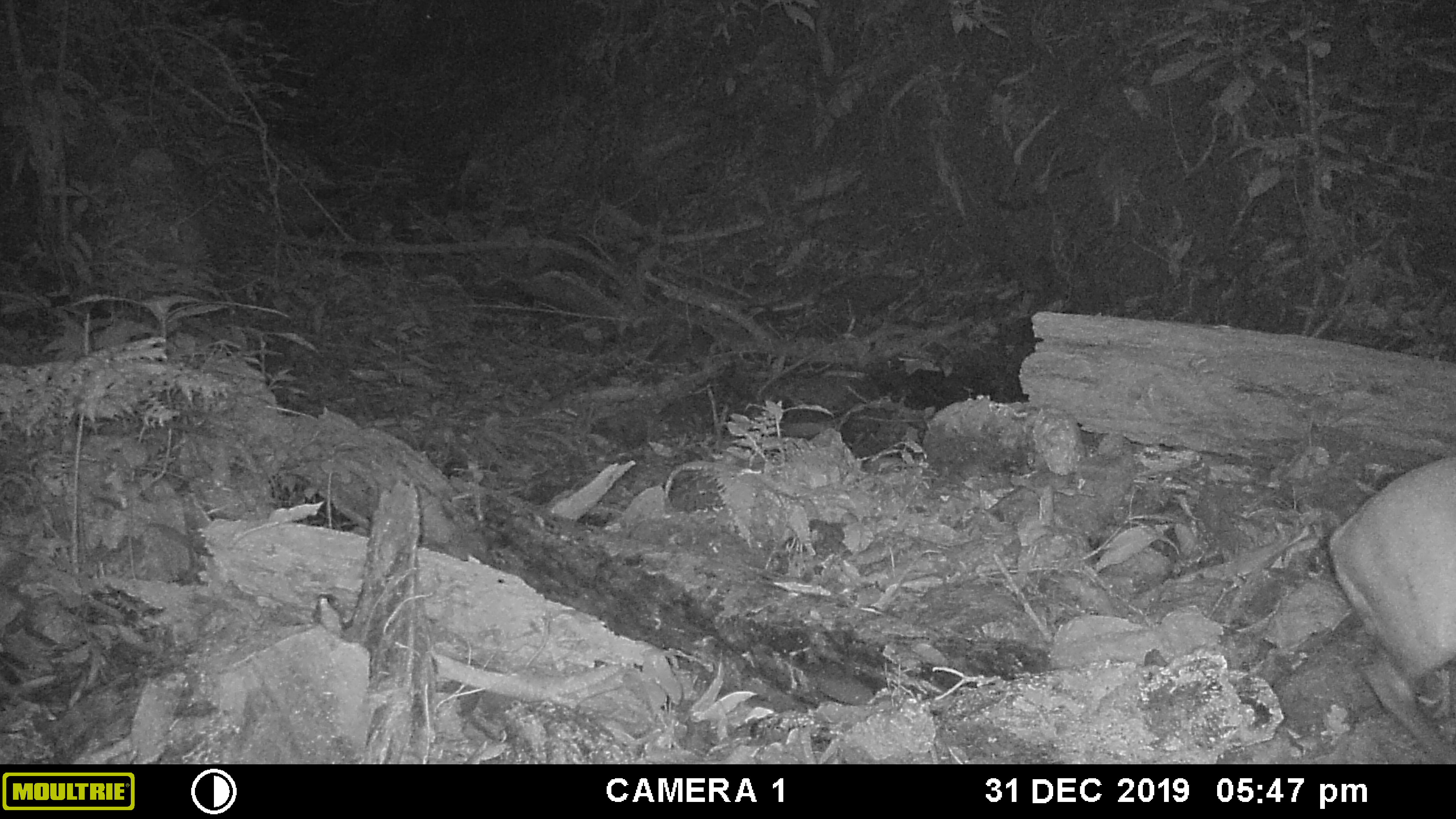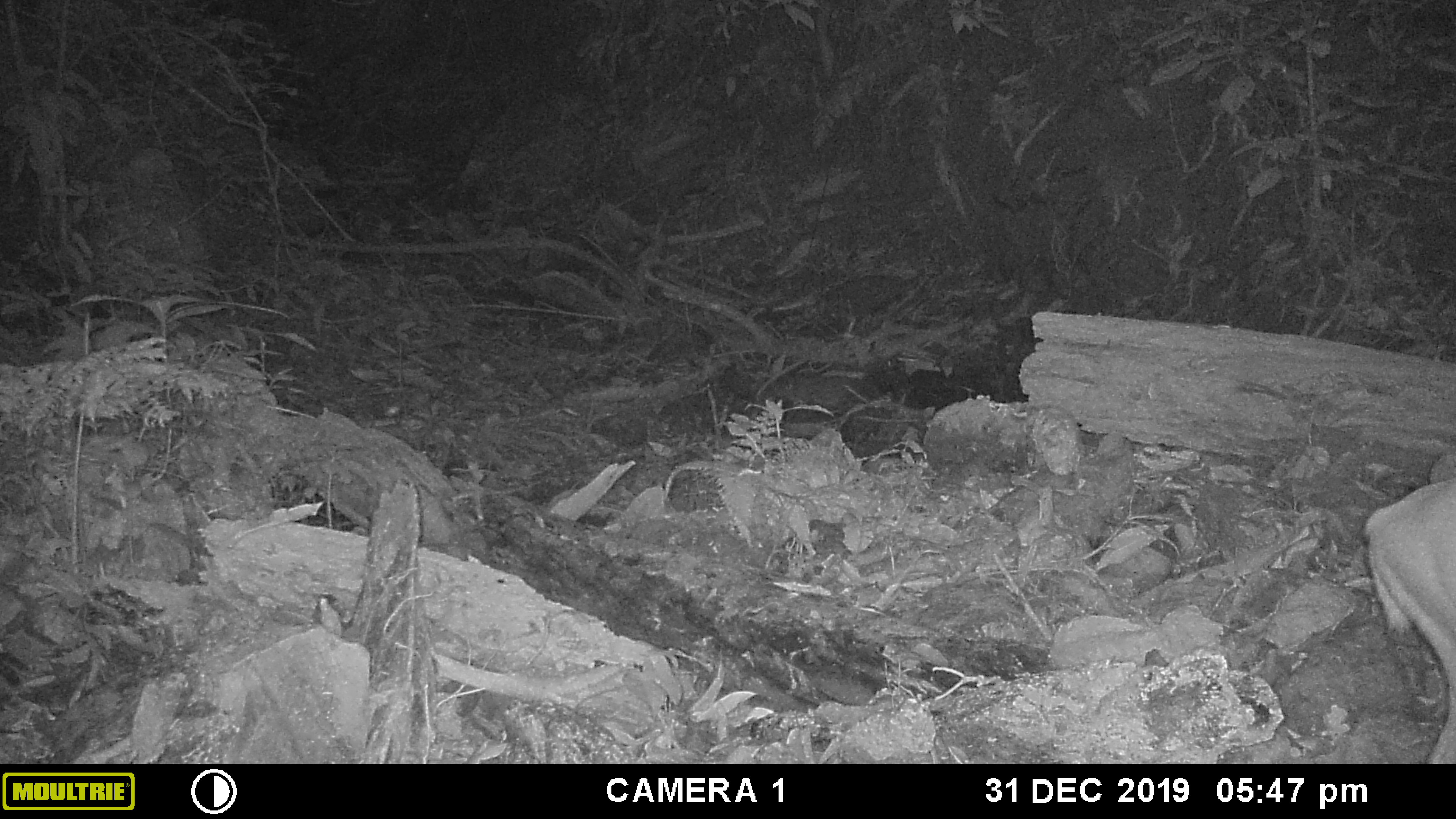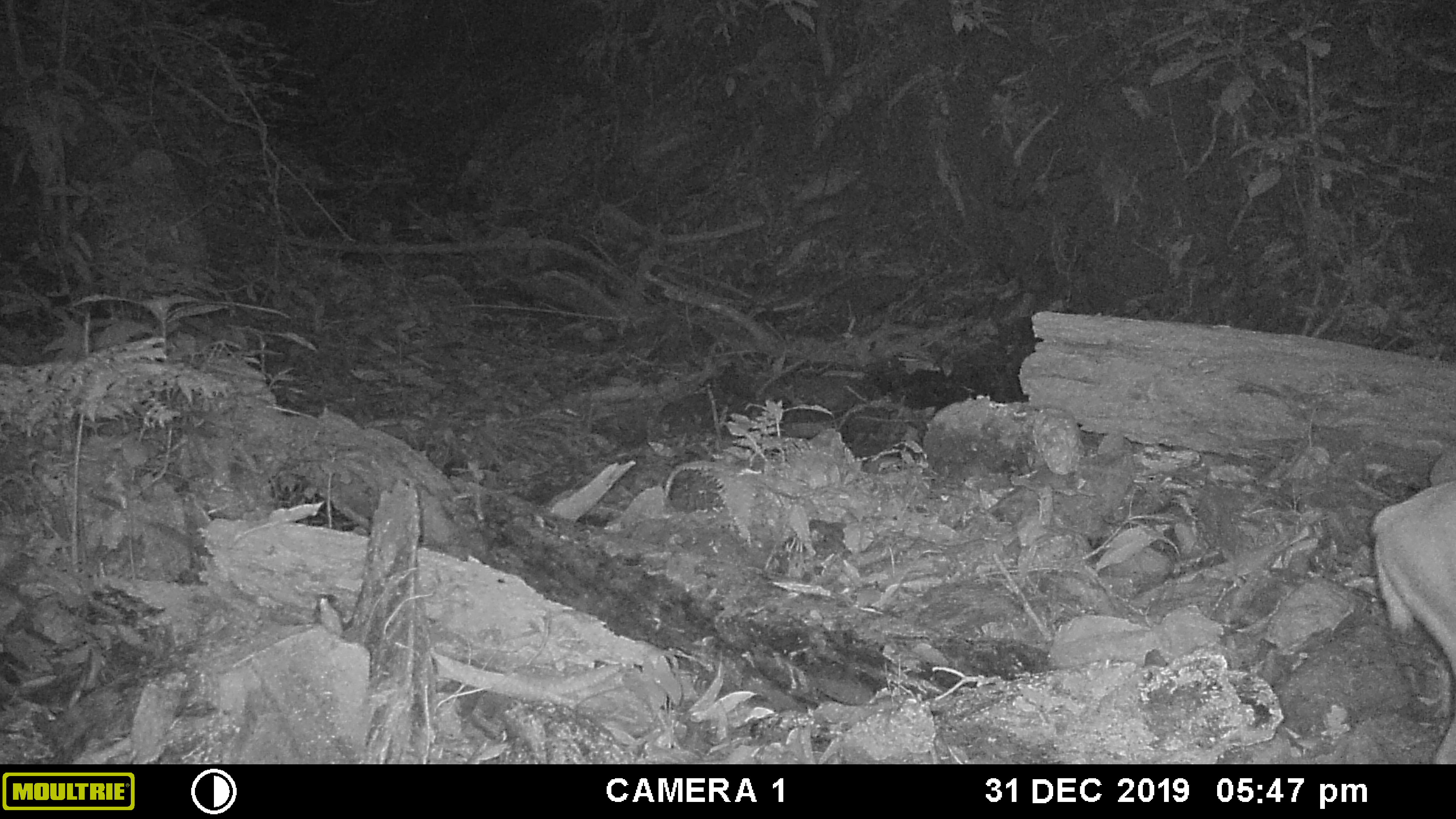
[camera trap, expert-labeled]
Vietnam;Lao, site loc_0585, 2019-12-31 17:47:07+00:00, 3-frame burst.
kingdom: Animalia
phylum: Chordata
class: Mammalia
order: Artiodactyla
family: Cervidae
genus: Muntiacus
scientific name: Muntiacus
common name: muntjacs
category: unidentified muntjac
Unidentified muntjac (muntjacs) (Muntiacus). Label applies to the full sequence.